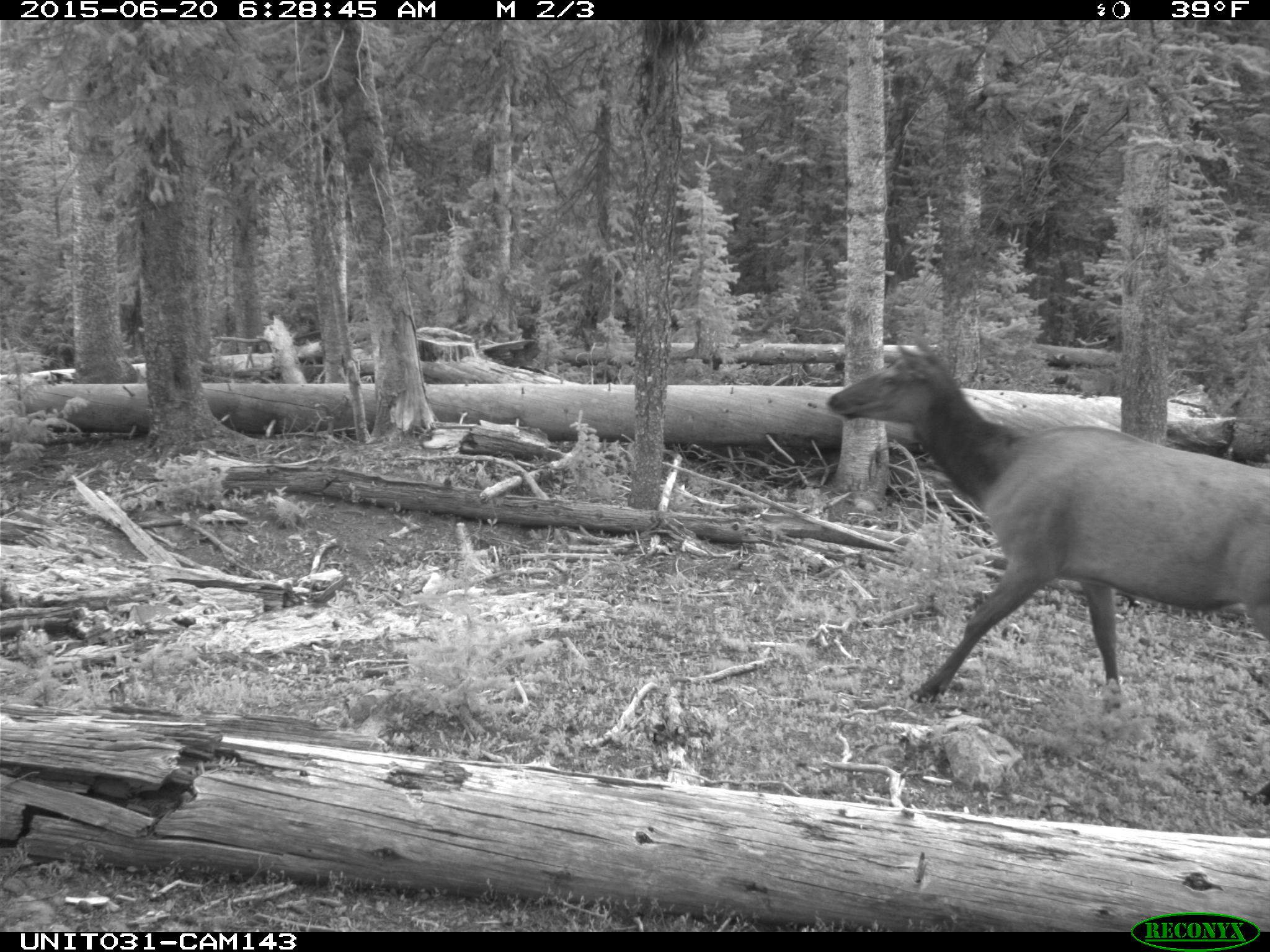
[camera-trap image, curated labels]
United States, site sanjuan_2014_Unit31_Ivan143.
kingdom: Animalia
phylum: Chordata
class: Mammalia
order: Artiodactyla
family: Cervidae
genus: Cervus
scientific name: Cervus elaphus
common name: red deer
Cervus elaphus (red deer).